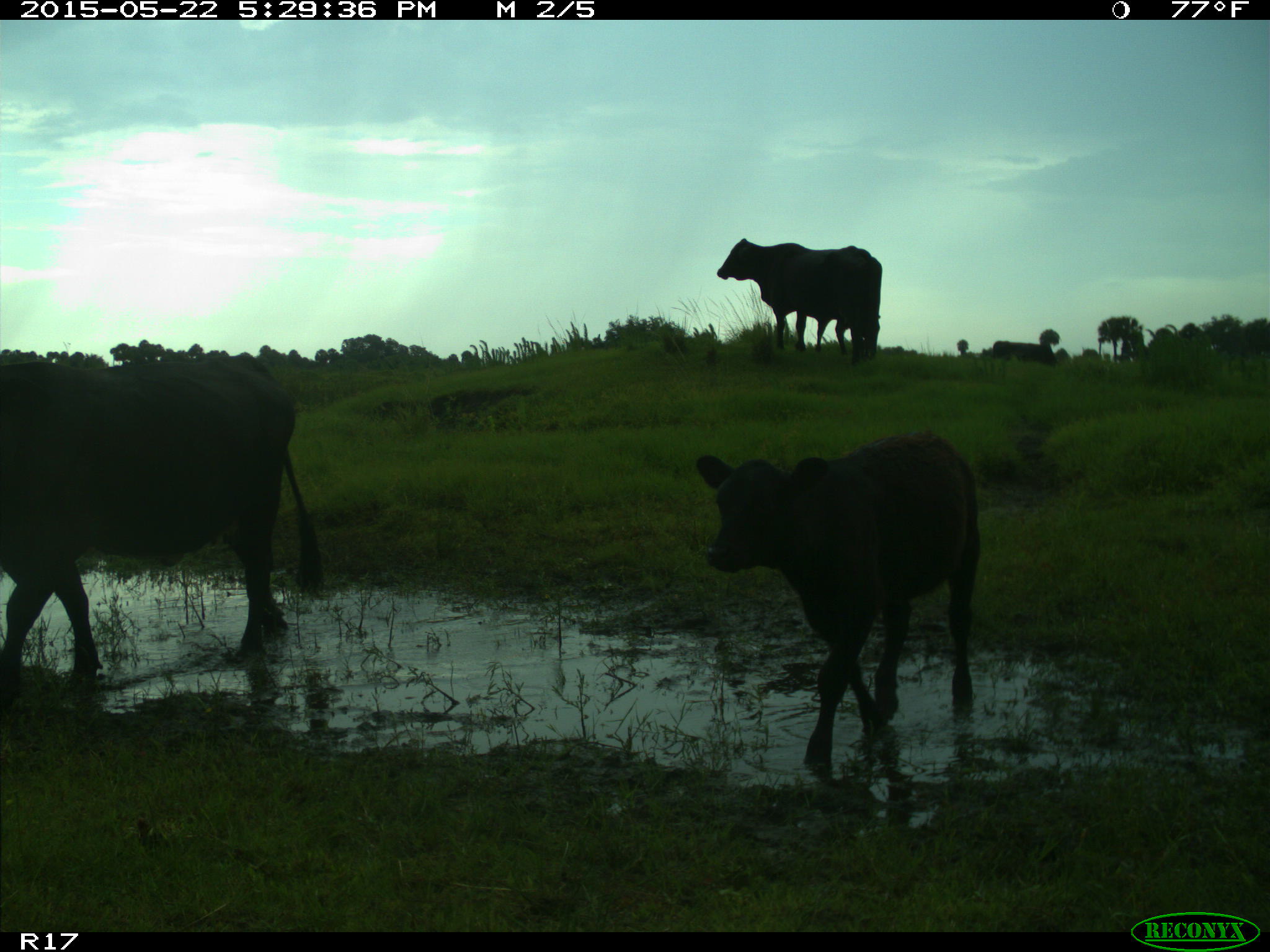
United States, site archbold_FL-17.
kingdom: Animalia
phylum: Chordata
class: Mammalia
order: Artiodactyla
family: Bovidae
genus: Bos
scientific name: Bos taurus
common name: domestic cow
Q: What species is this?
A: Bos taurus (domestic cow).